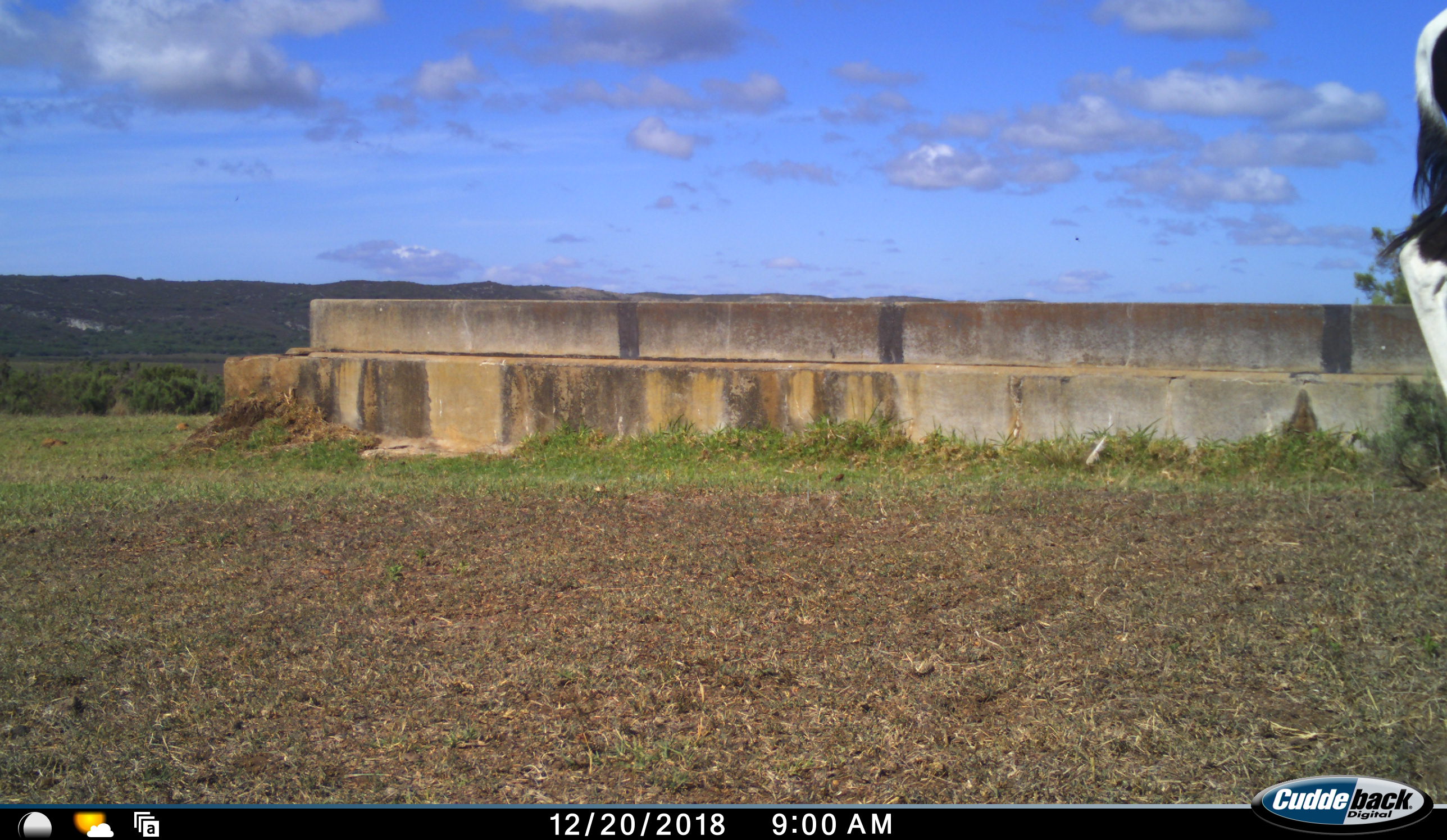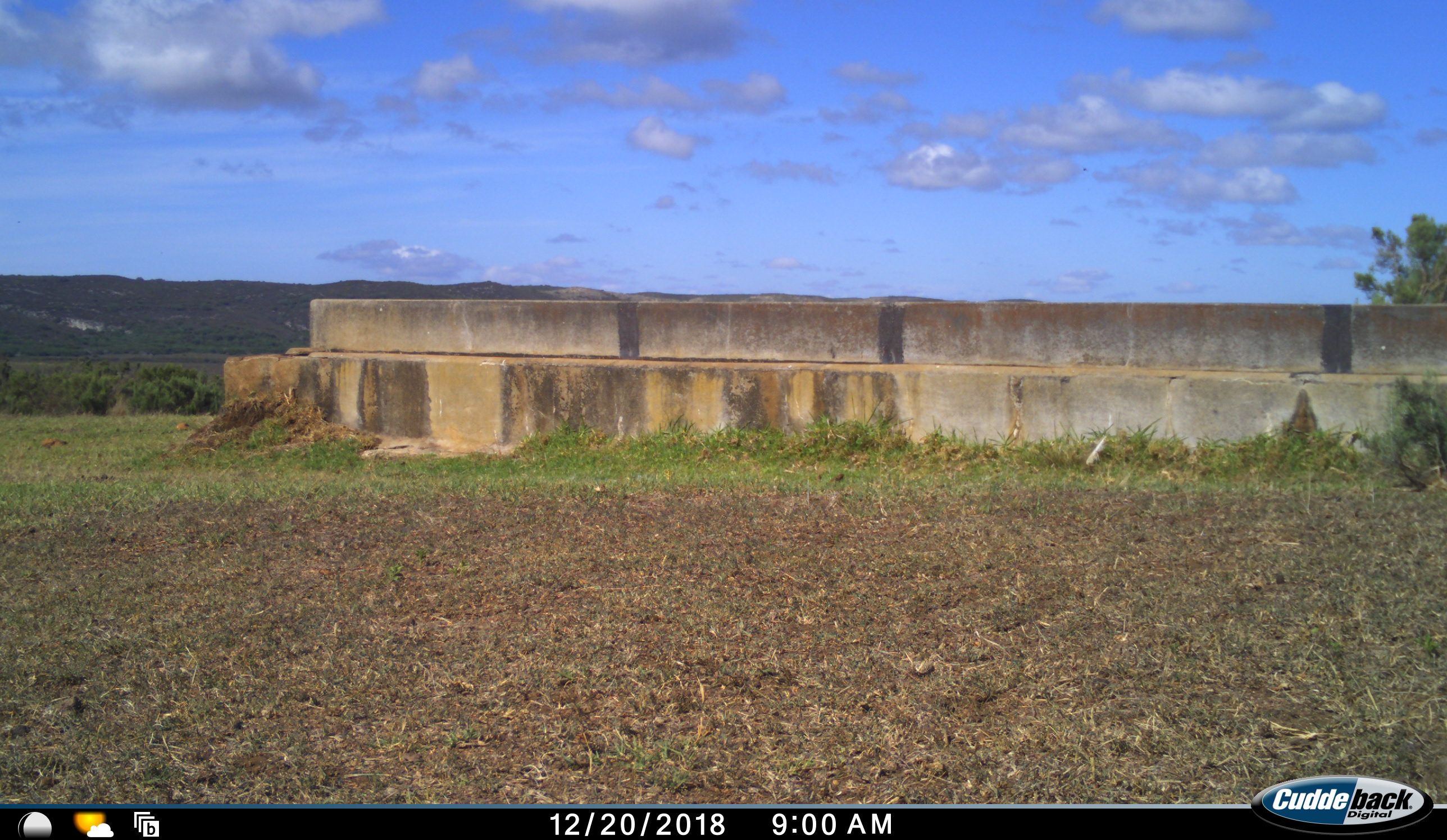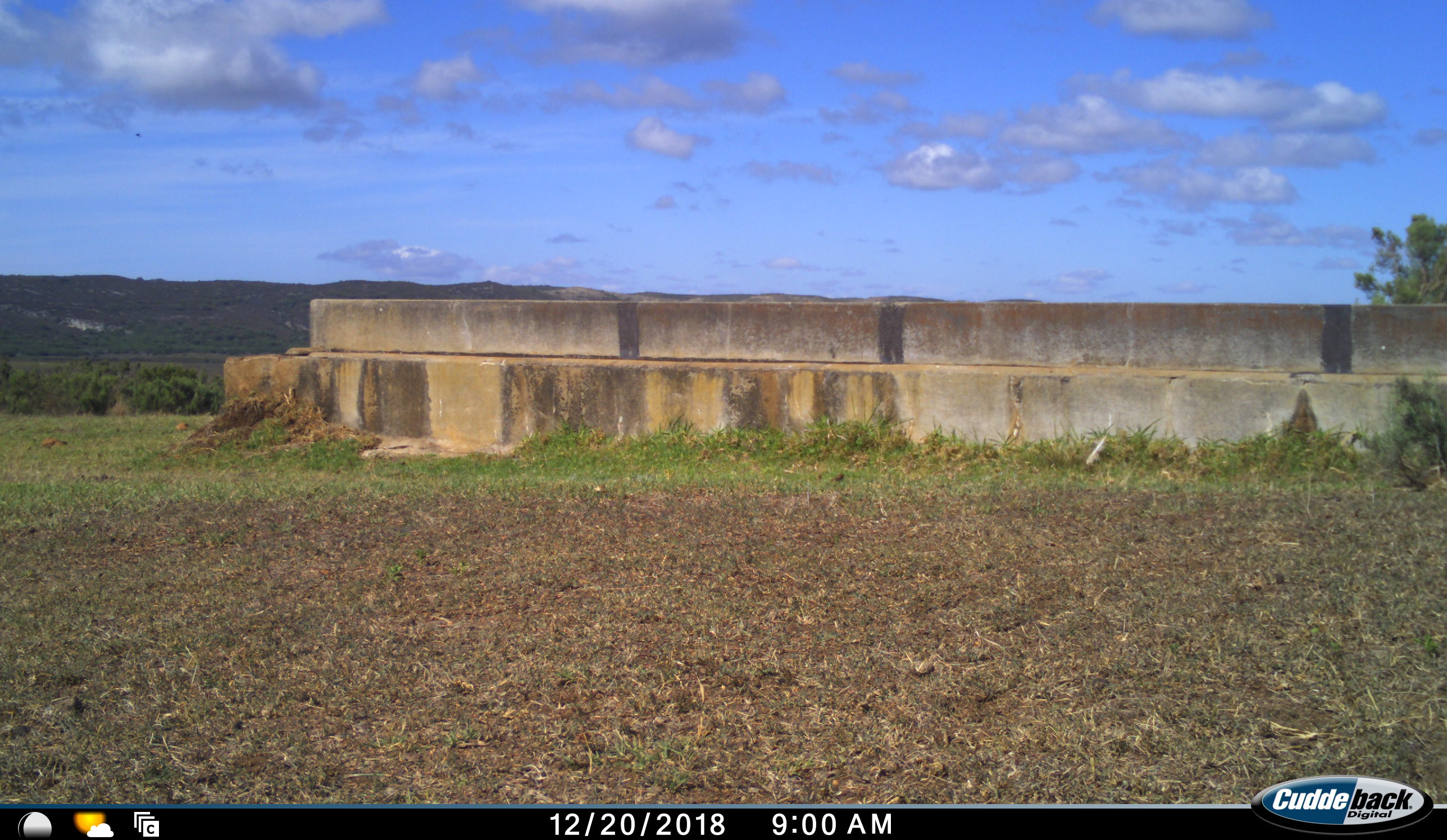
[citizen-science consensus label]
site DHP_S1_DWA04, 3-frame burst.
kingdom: Animalia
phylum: Chordata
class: Mammalia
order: Artiodactyla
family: Bovidae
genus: Damaliscus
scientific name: Damaliscus pygargus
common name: bontebok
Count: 1.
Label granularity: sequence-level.